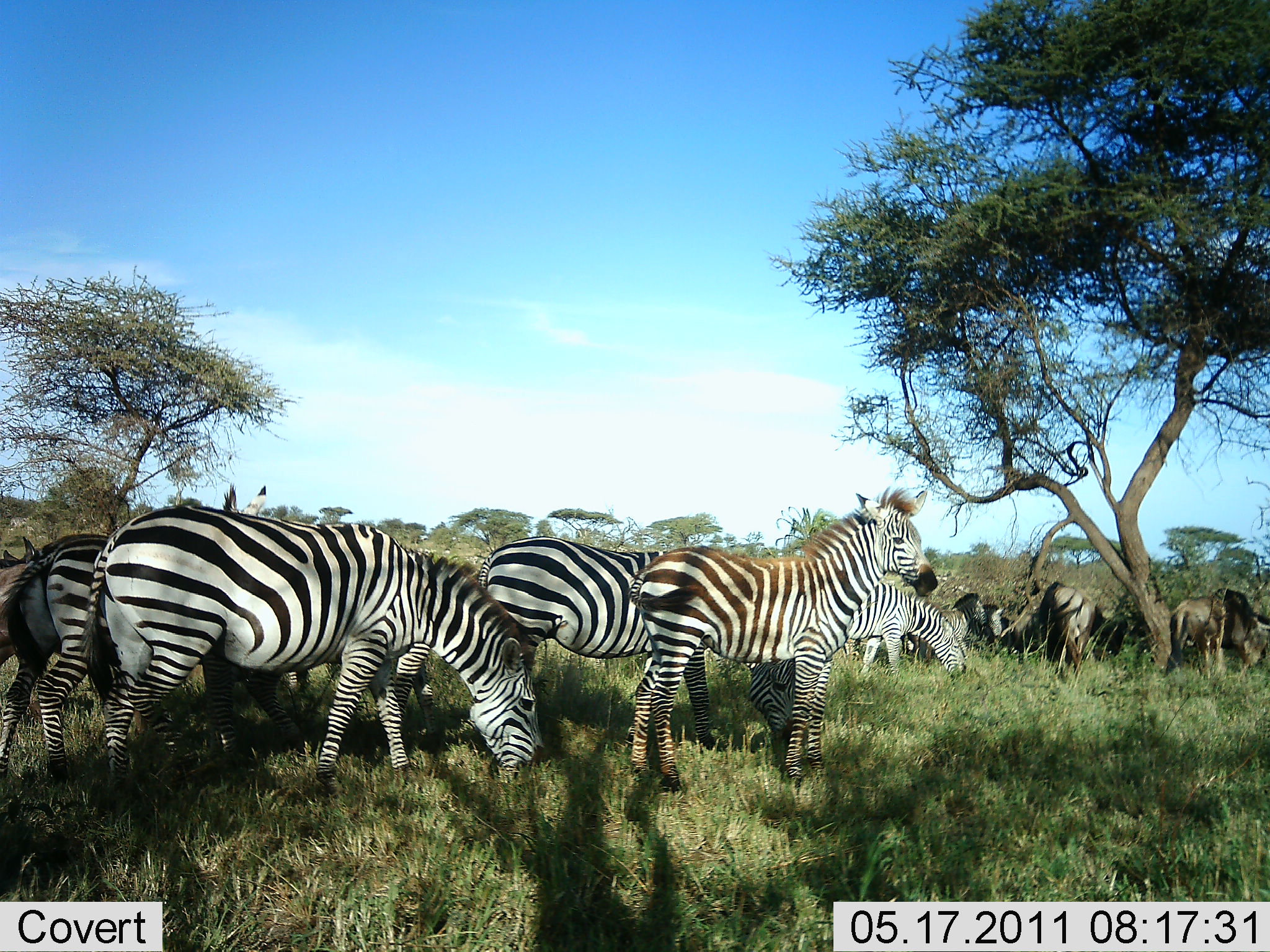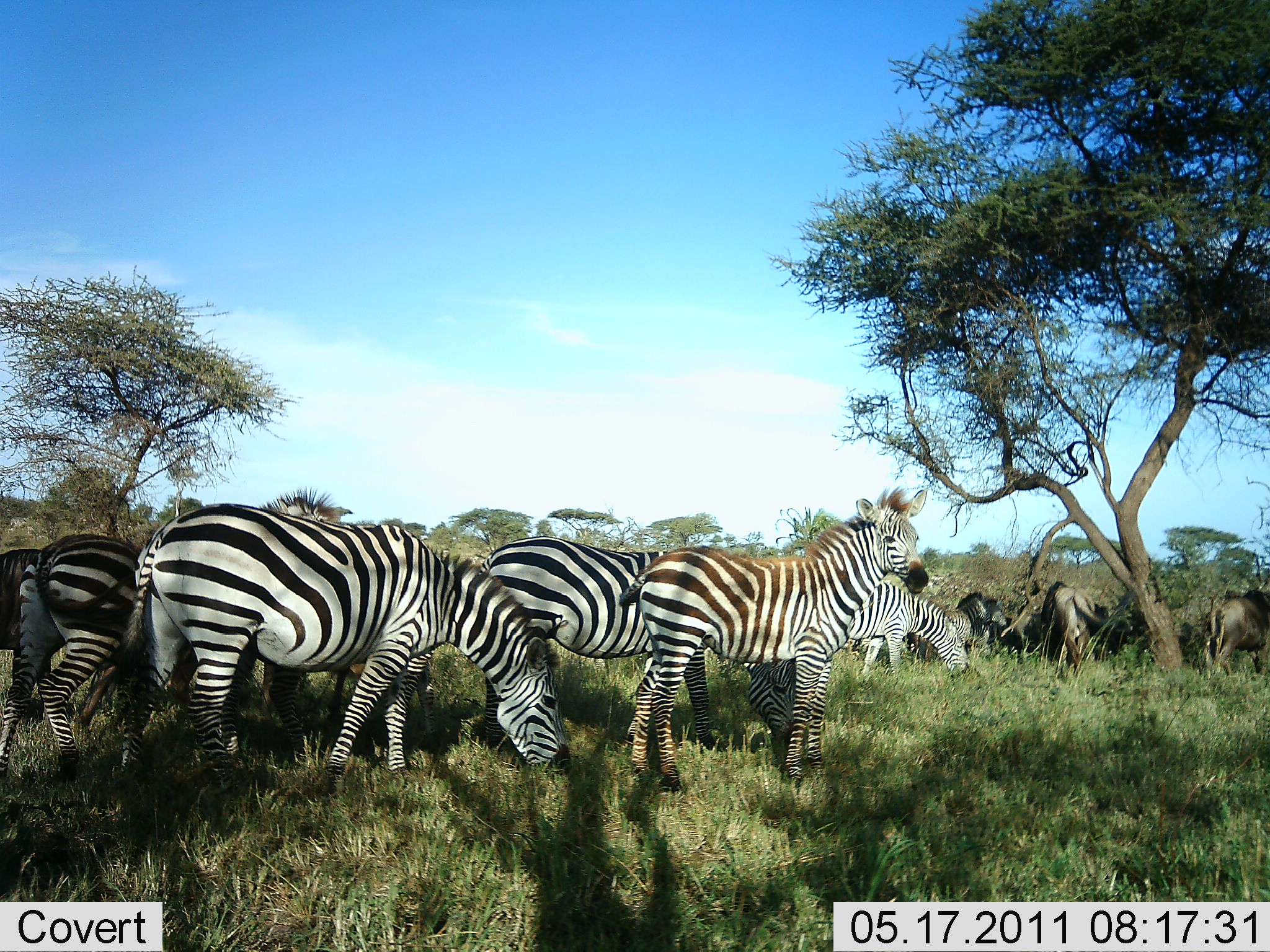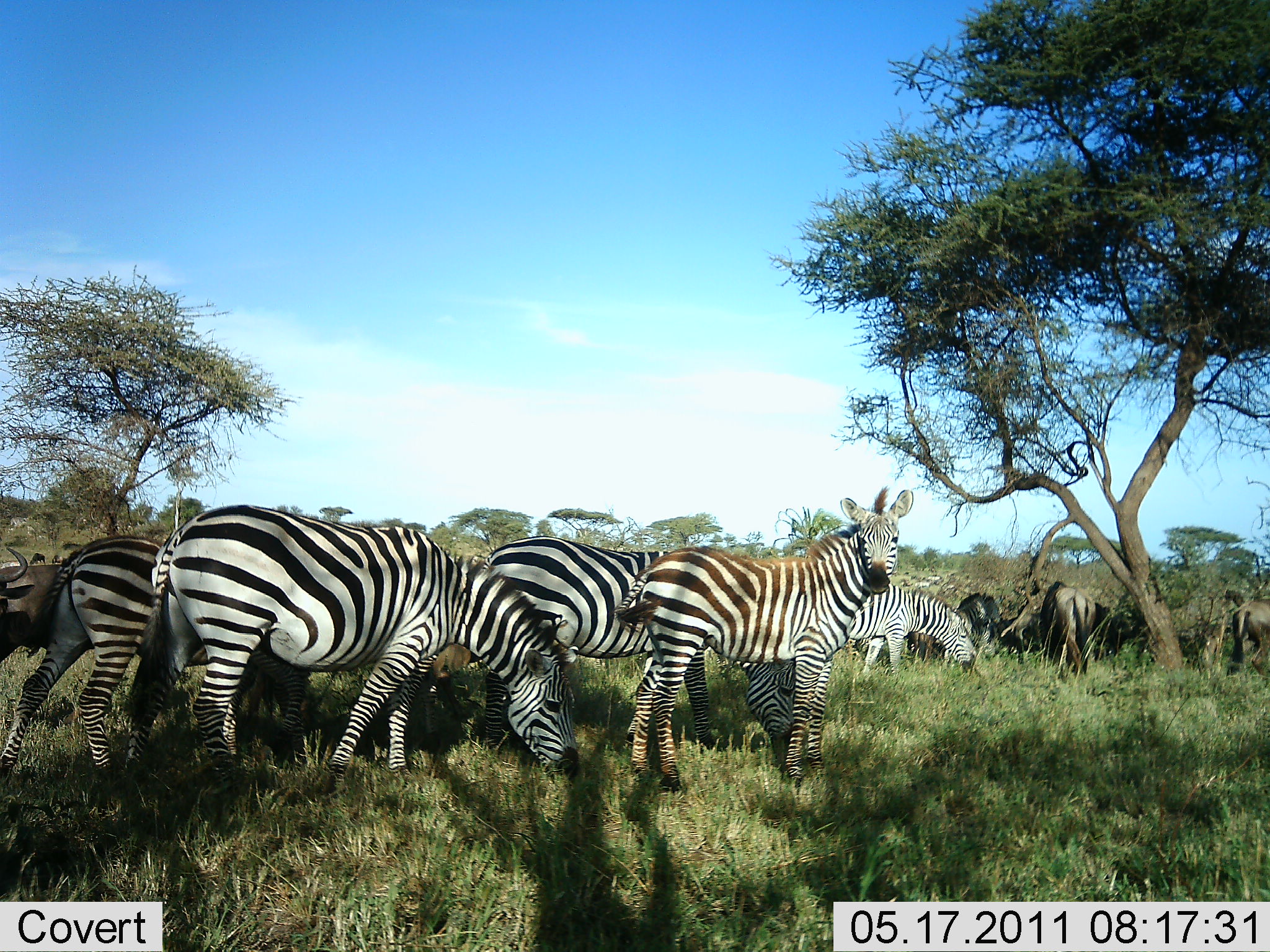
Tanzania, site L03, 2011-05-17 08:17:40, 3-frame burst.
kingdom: Animalia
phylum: Chordata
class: Mammalia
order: Artiodactyla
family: Bovidae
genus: Connochaetes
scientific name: Connochaetes taurinus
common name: blue wildebeest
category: wildebeest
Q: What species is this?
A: Wildebeest (blue wildebeest) (Connochaetes taurinus).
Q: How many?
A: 4.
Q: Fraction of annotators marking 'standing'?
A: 45%.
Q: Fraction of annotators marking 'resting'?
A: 0%.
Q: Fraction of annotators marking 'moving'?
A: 36%.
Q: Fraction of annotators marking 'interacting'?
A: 0%.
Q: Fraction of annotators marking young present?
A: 0%.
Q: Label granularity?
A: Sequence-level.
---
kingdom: Animalia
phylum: Chordata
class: Mammalia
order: Perissodactyla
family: Equidae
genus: Equus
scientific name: Equus quagga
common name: plains zebra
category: zebra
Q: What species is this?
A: Zebra (plains zebra) (Equus quagga).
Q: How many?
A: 5.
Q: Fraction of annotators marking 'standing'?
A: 77%.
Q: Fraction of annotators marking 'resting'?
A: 0%.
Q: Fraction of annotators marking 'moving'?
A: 23%.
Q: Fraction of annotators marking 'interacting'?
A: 8%.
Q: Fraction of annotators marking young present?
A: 8%.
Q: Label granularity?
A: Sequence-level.